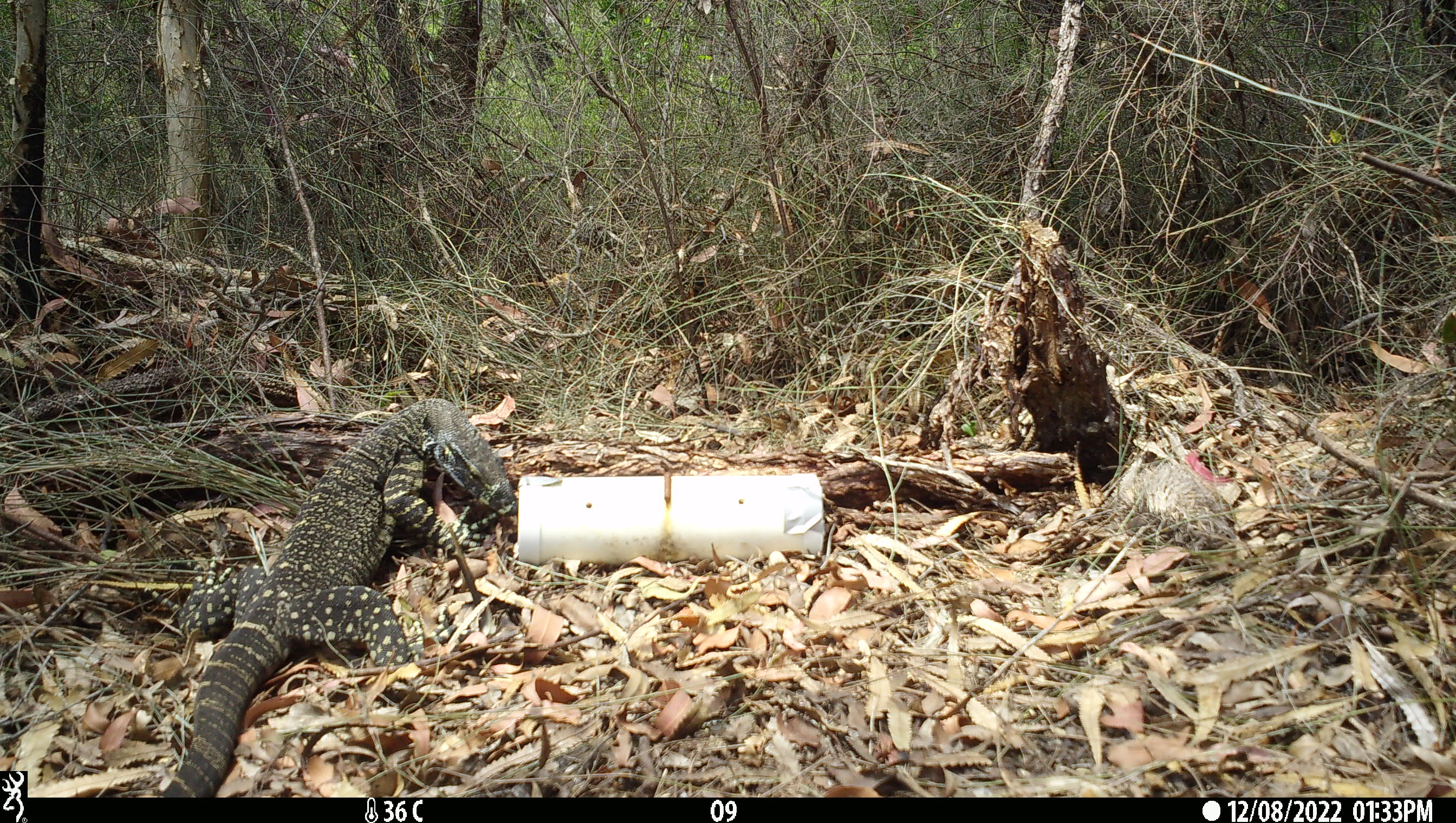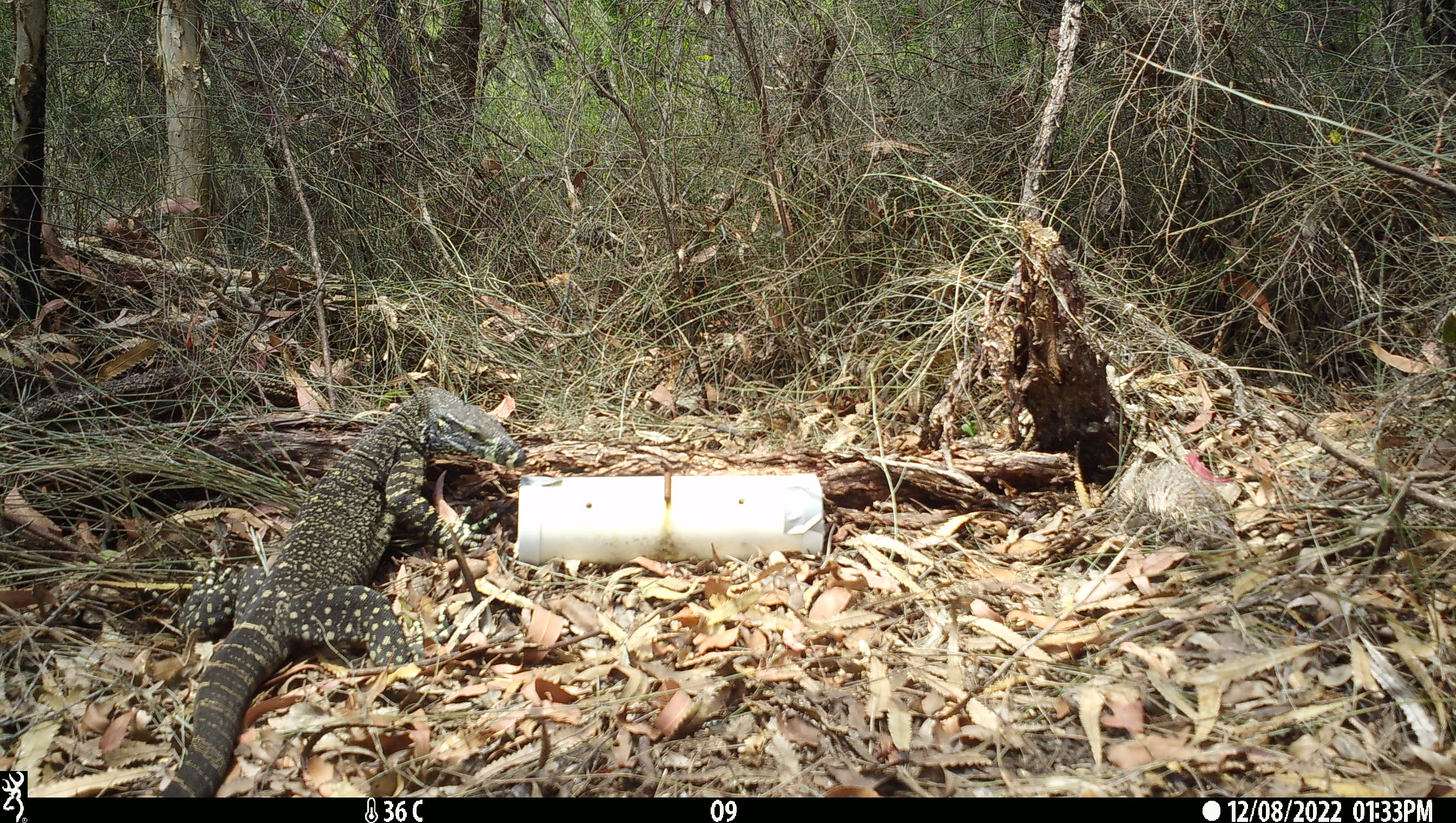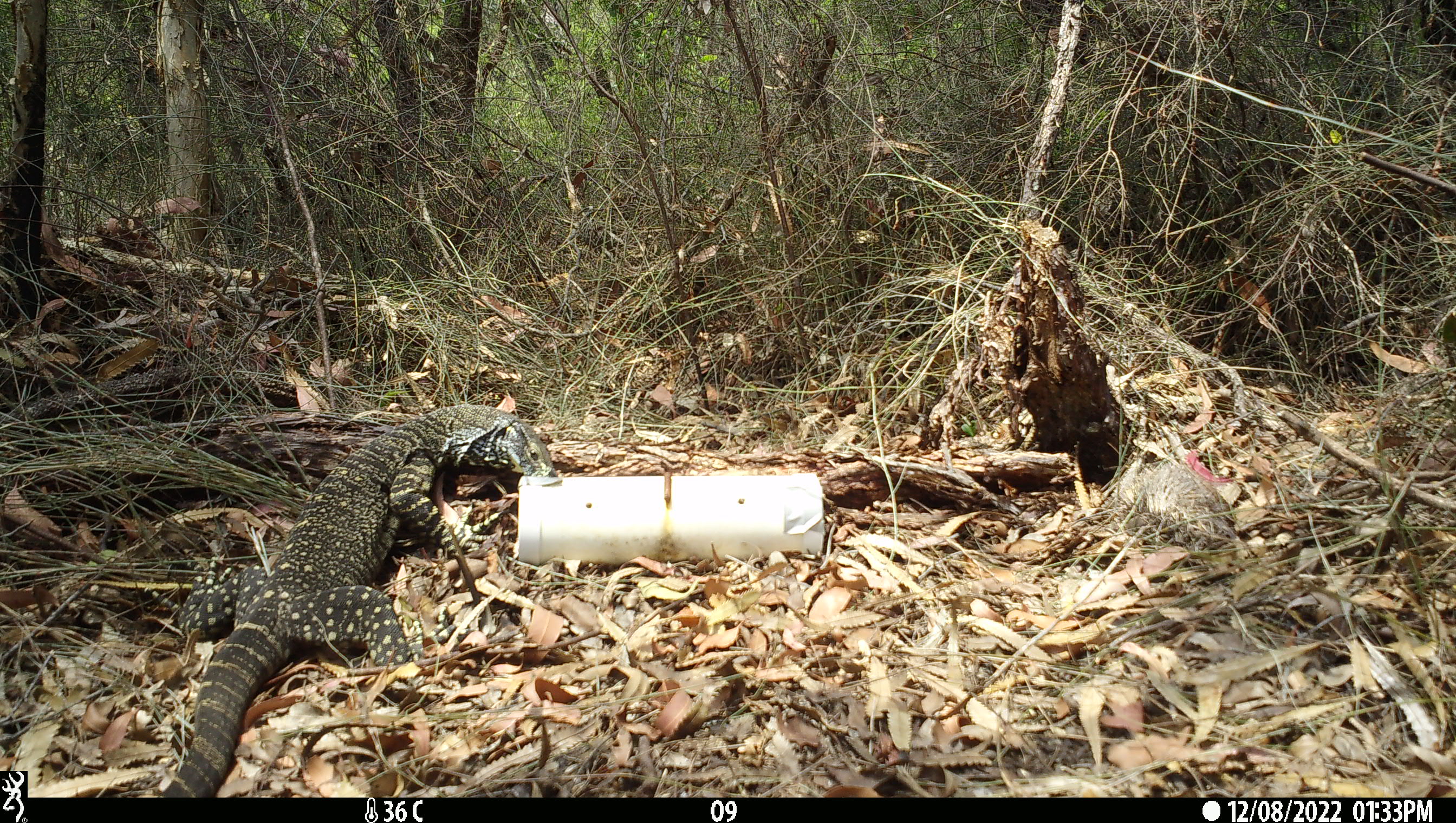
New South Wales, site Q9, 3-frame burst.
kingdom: Animalia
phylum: Chordata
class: Reptilia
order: Squamata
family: Varanidae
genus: Varanus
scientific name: Varanus varius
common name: lace monitor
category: goanna